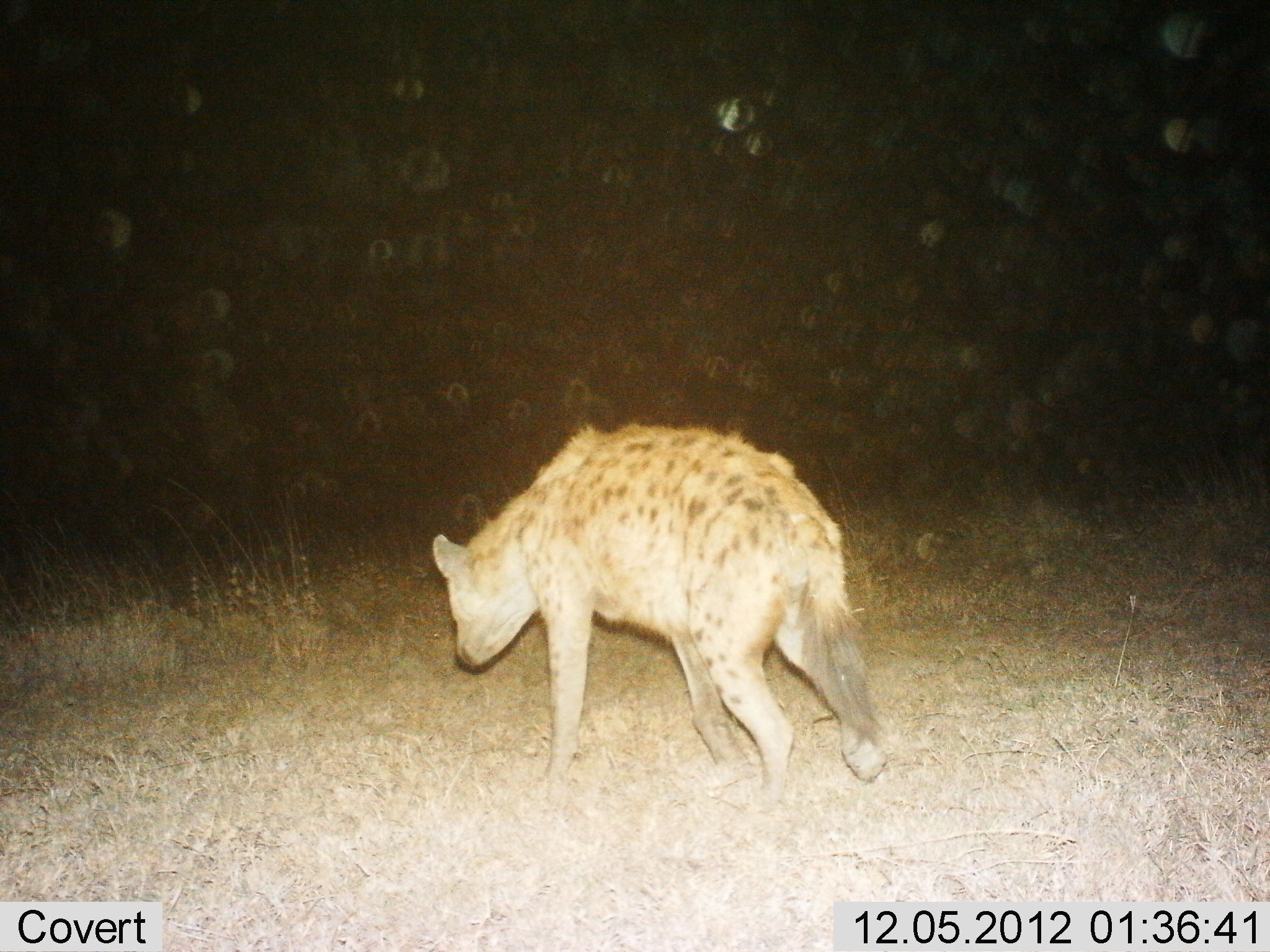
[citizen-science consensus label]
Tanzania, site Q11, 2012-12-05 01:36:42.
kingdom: Animalia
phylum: Chordata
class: Mammalia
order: Carnivora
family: Hyaenidae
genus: Crocuta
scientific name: Crocuta crocuta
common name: spotted hyena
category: hyenaspotted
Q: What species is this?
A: Hyenaspotted (spotted hyena) (Crocuta crocuta).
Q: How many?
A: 1.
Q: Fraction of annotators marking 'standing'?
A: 10%.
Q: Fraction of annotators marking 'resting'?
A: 0%.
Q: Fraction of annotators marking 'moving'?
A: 90%.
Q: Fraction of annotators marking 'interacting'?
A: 0%.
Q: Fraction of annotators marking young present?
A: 0%.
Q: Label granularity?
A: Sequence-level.